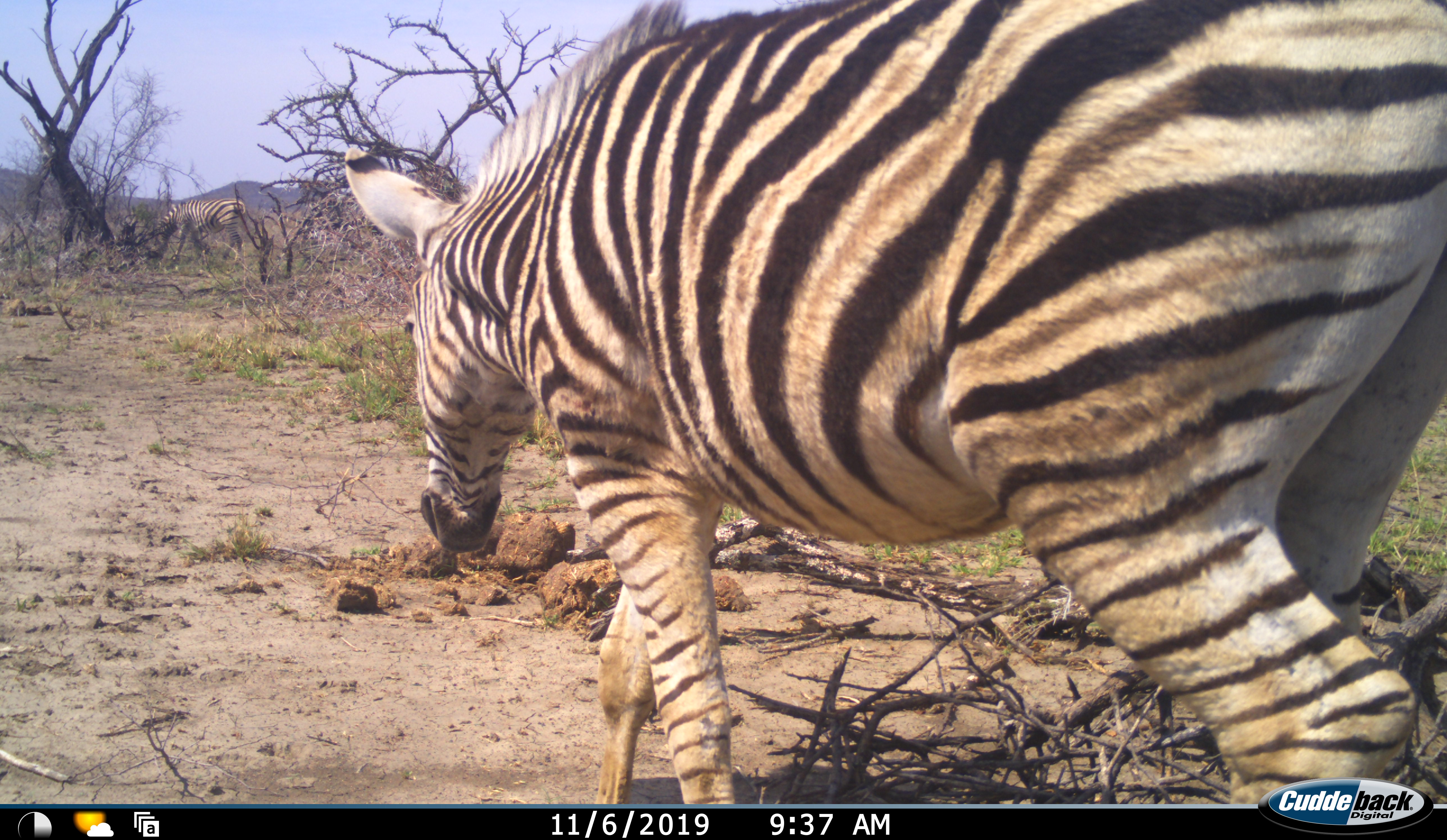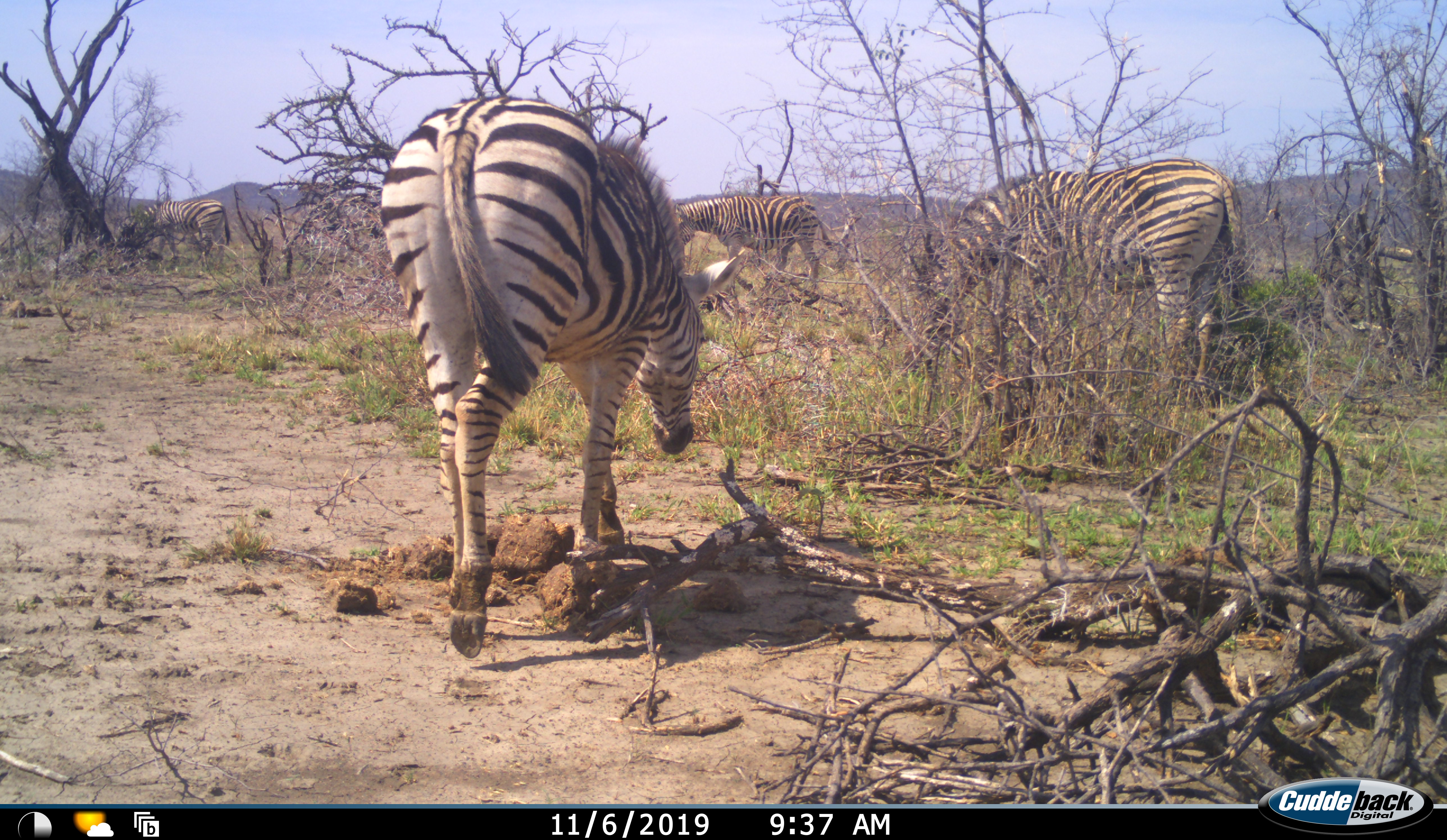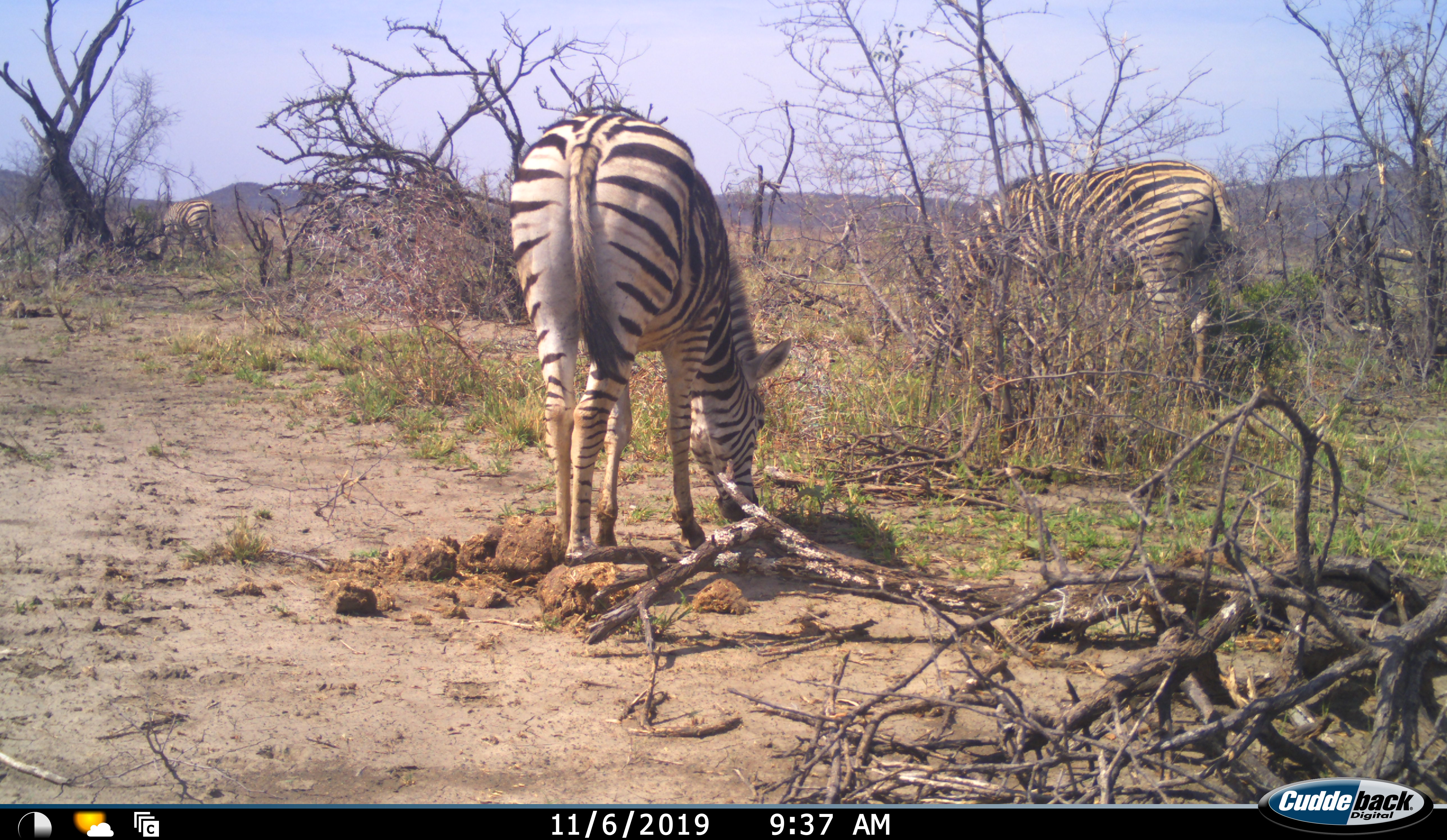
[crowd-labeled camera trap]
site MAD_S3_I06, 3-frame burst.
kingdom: Animalia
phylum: Chordata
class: Mammalia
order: Perissodactyla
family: Equidae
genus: Equus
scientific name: Equus quagga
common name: plains zebra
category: zebraplains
Zebraplains (plains zebra) (Equus quagga), count 4. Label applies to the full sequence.